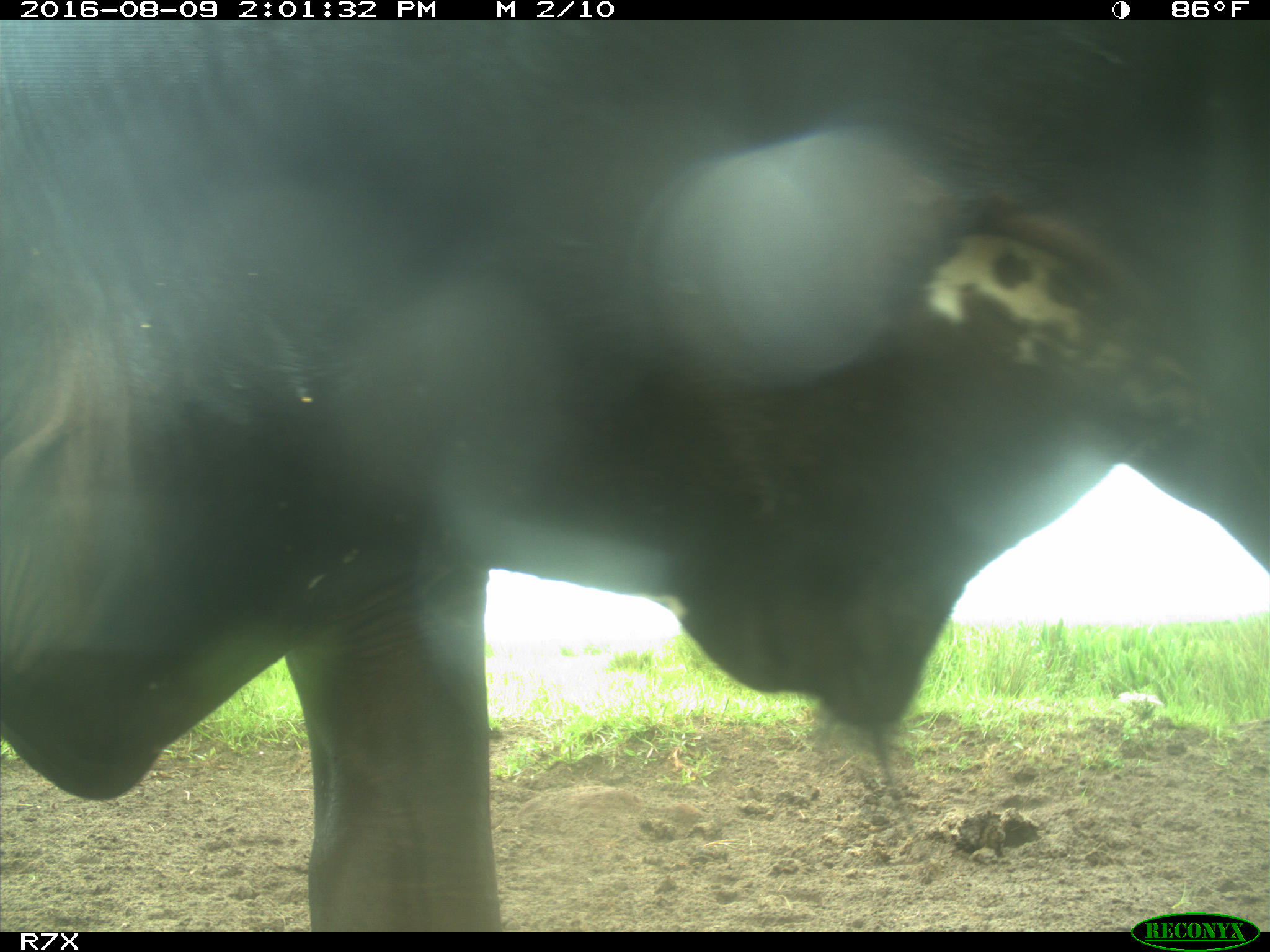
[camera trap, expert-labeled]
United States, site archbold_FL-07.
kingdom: Animalia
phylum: Chordata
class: Mammalia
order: Artiodactyla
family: Bovidae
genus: Bos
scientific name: Bos taurus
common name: domestic cow